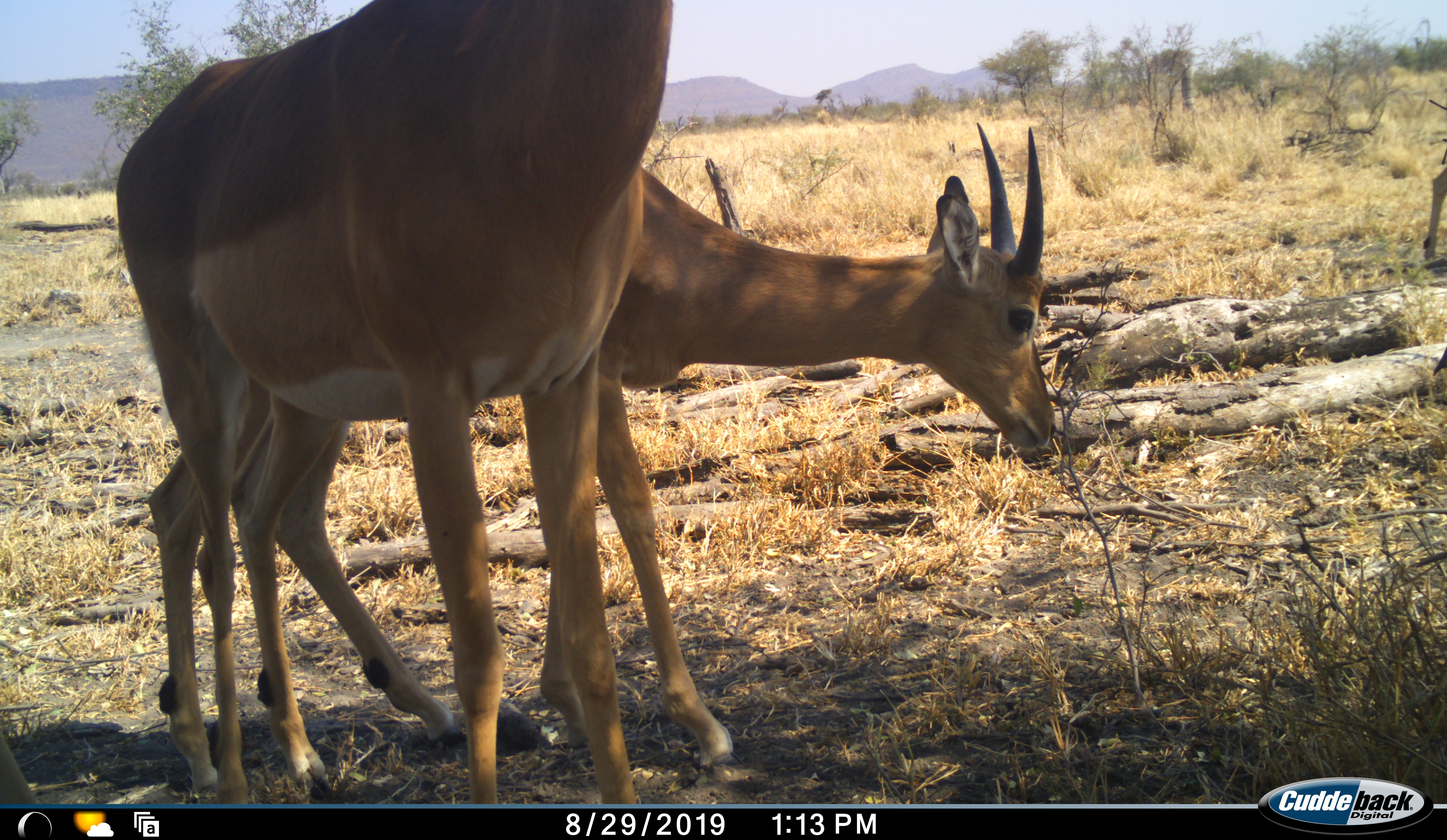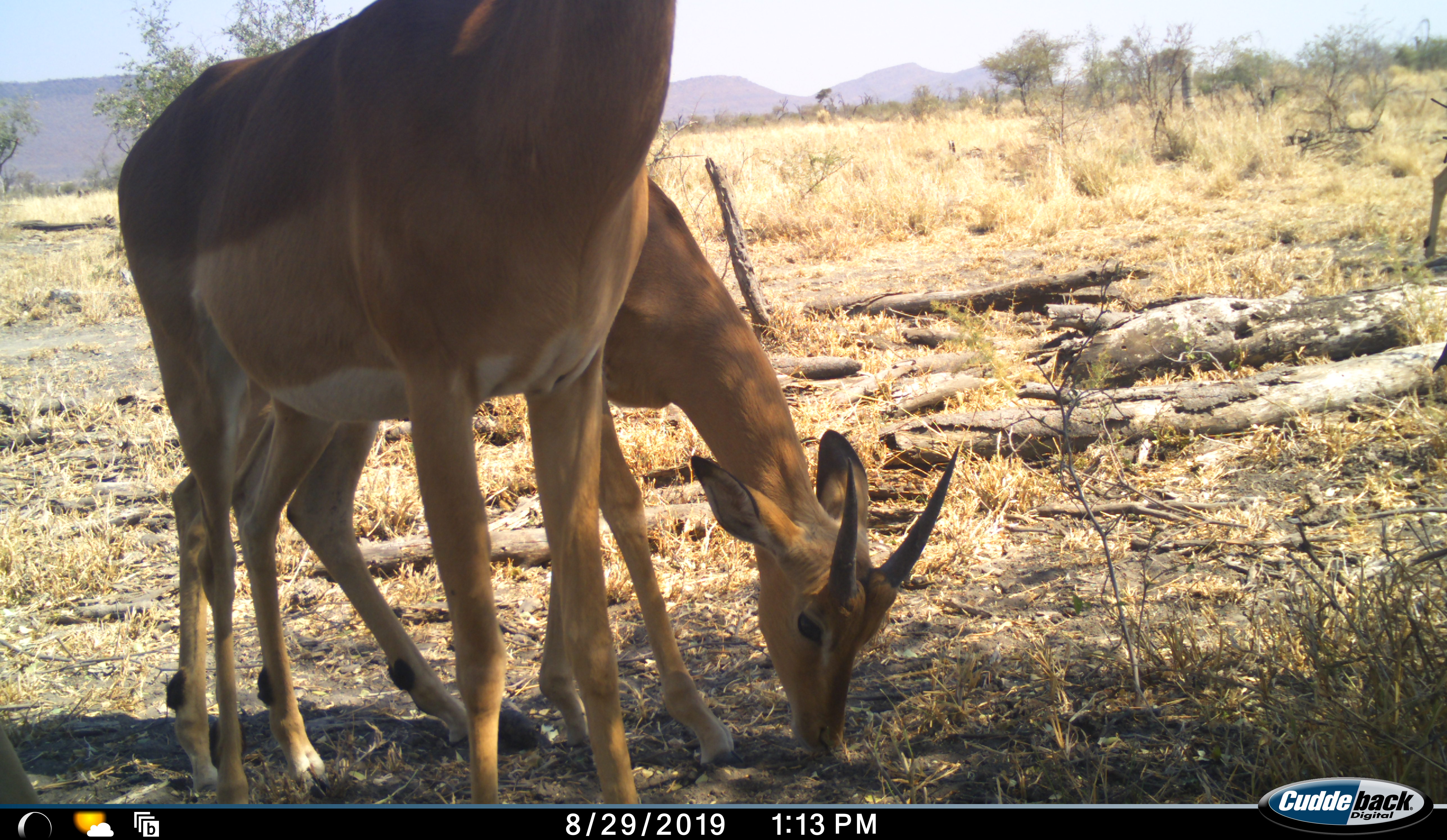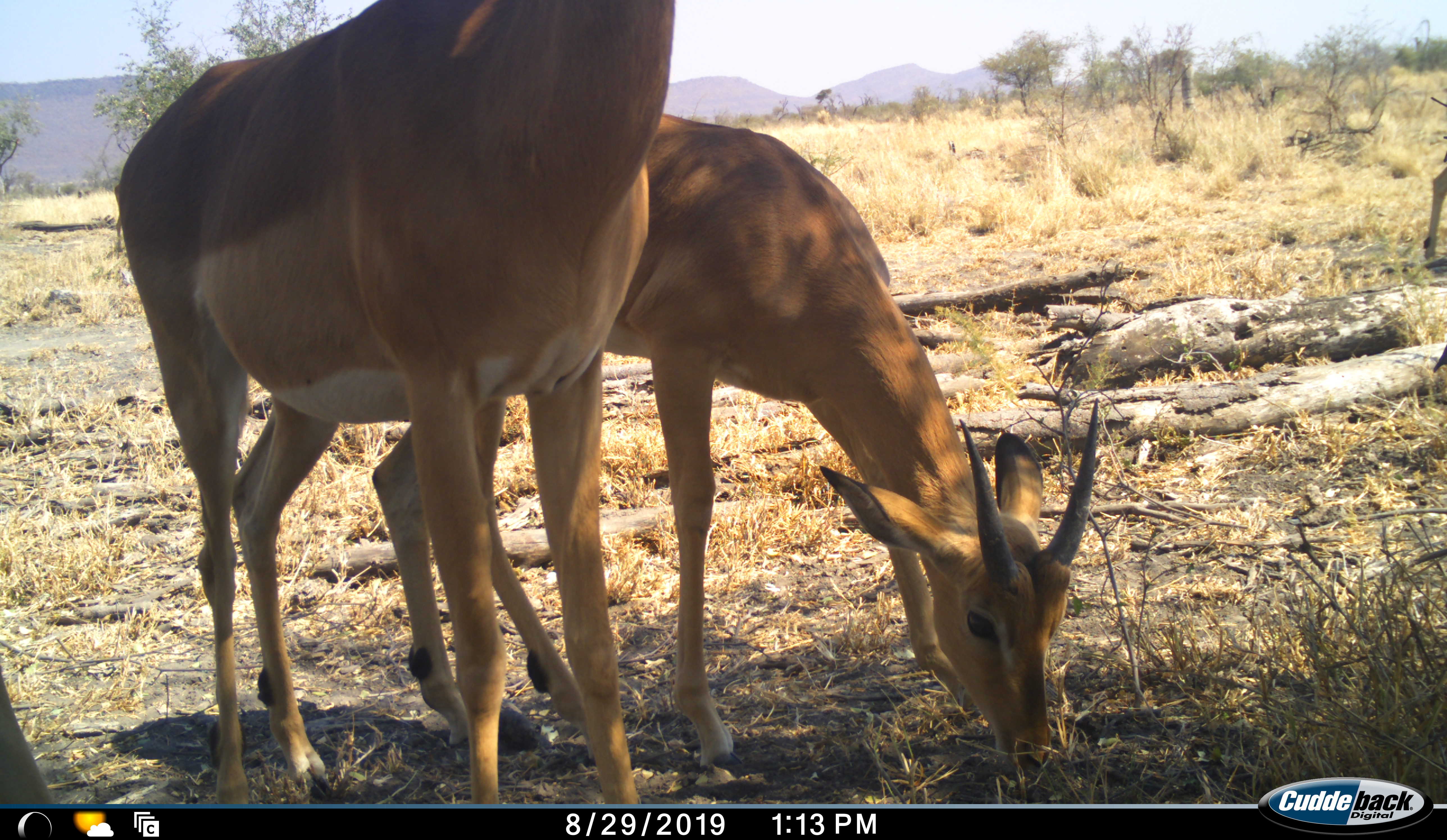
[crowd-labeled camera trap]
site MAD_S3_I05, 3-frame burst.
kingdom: Animalia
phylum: Chordata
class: Mammalia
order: Artiodactyla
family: Bovidae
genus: Aepyceros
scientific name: Aepyceros melampus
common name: impala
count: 2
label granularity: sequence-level